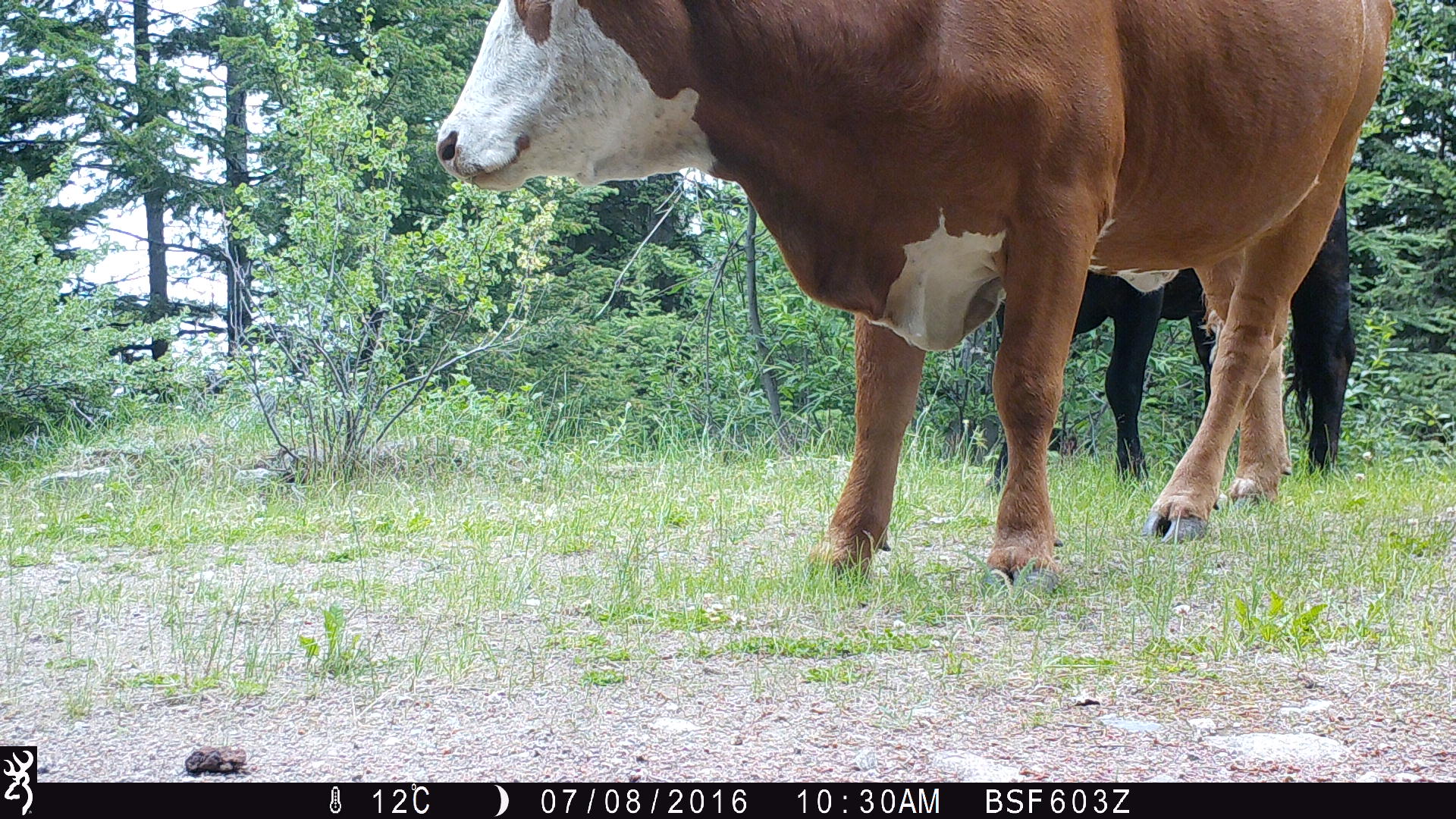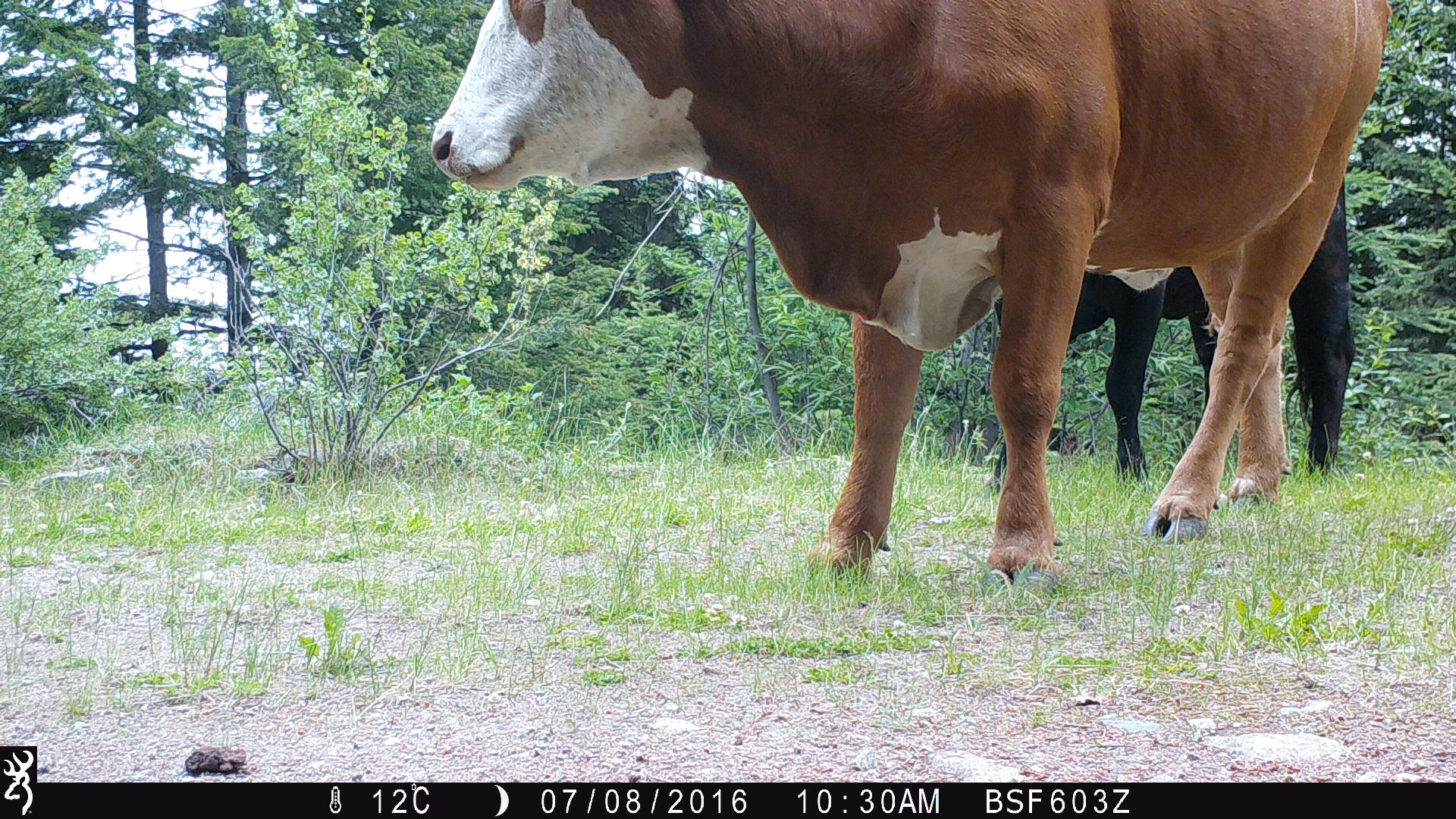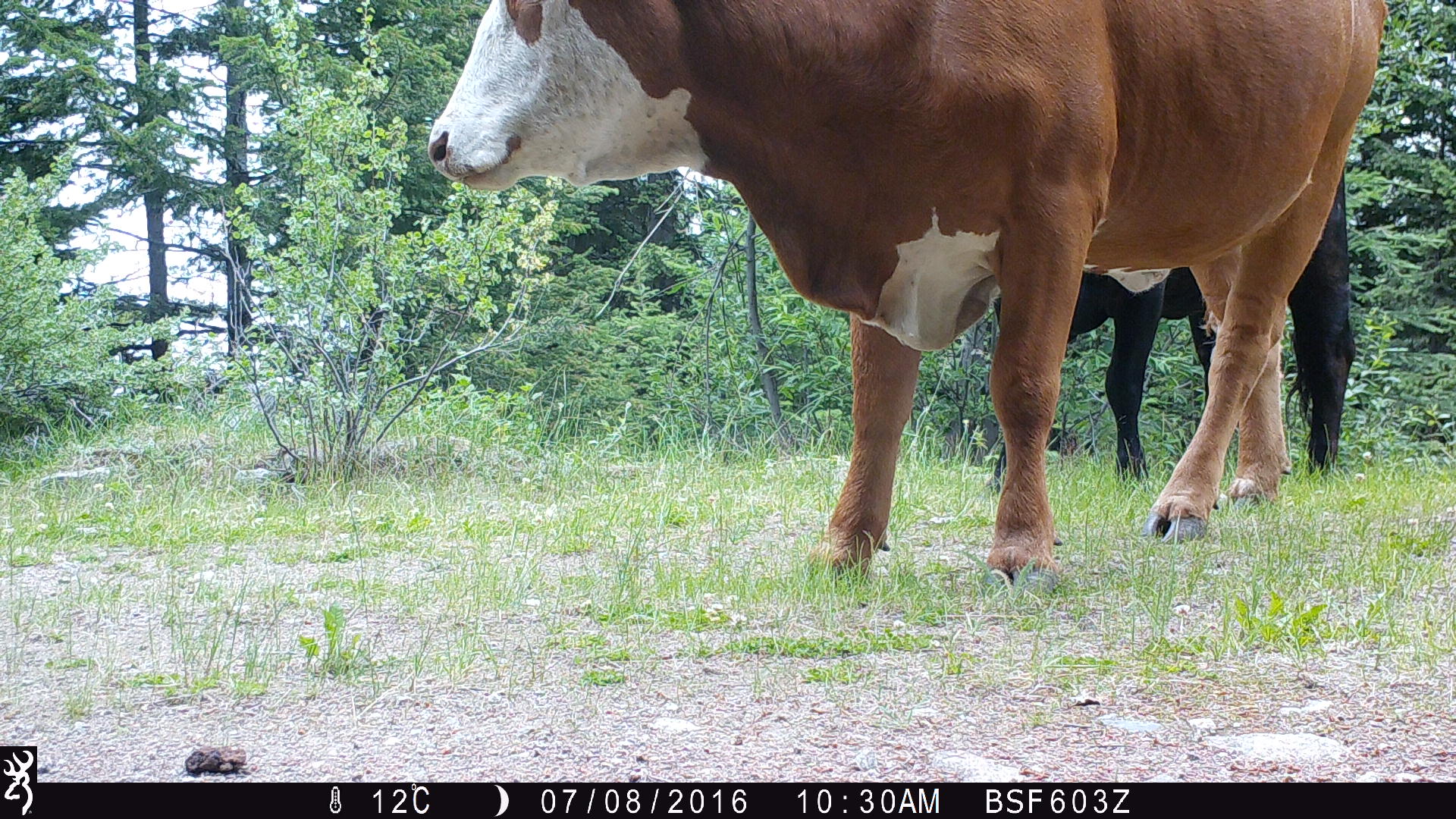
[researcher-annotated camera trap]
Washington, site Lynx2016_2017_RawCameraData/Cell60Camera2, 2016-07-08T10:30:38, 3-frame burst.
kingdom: Animalia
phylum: Chordata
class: Mammalia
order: Artiodactyla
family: Bovidae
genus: Bos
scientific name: Bos taurus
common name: domestic cattle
Domestic cattle (Bos taurus). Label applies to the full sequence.